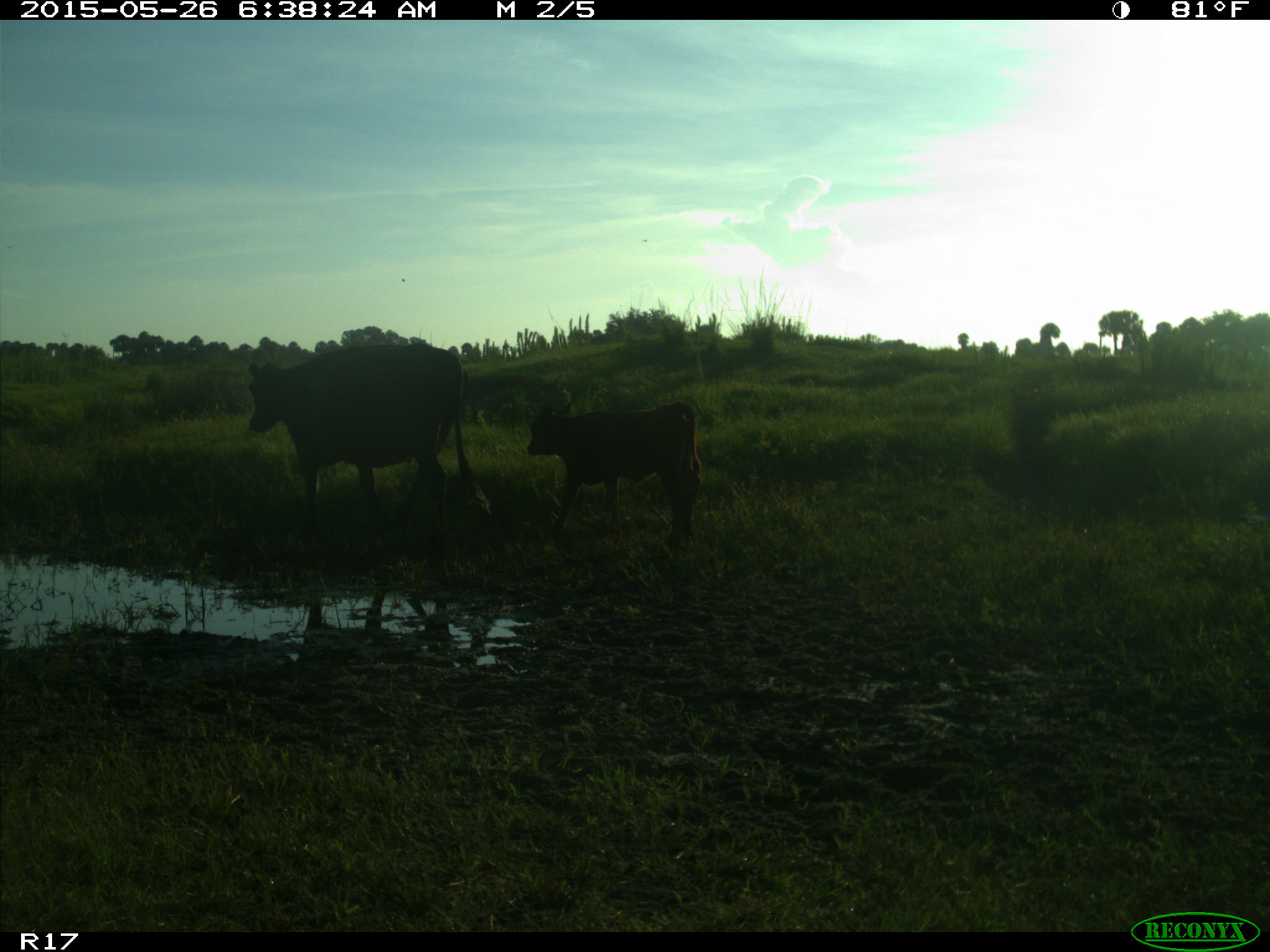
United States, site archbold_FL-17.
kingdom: Animalia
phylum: Chordata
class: Mammalia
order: Artiodactyla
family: Bovidae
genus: Bos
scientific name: Bos taurus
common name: domestic cow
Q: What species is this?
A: Bos taurus (domestic cow).